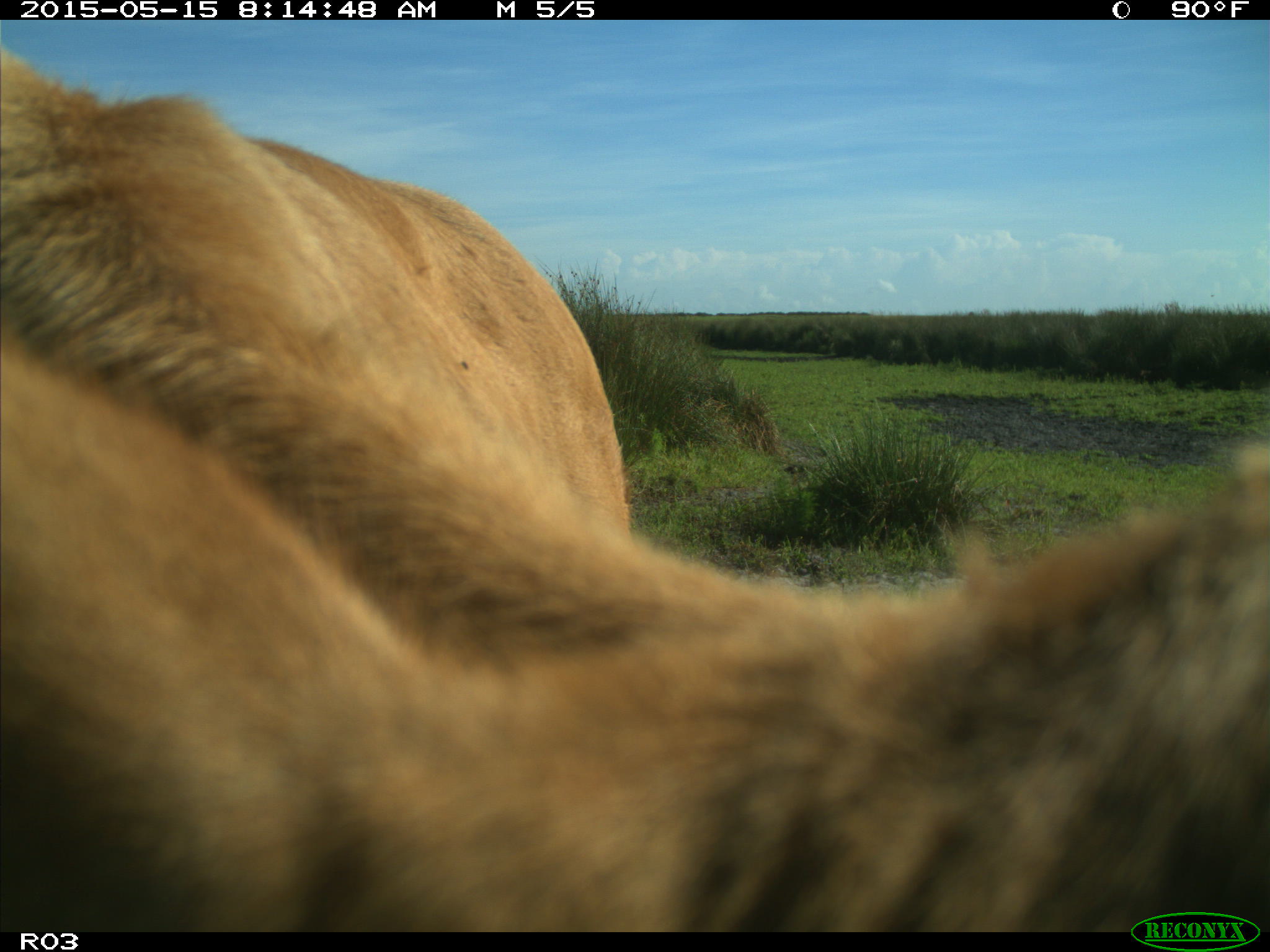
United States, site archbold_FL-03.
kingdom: Animalia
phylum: Chordata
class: Mammalia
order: Artiodactyla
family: Bovidae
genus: Bos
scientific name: Bos taurus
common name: domestic cow